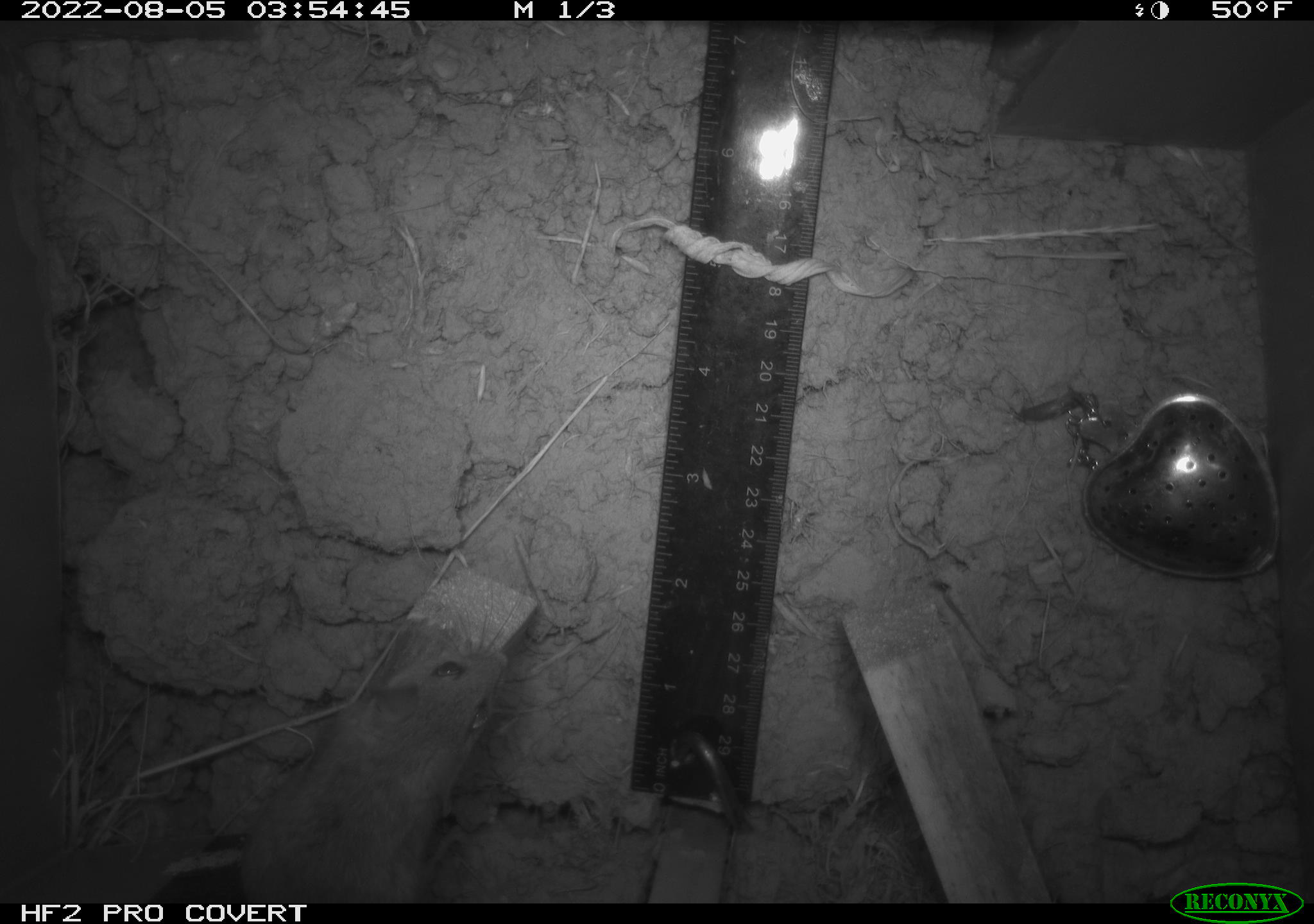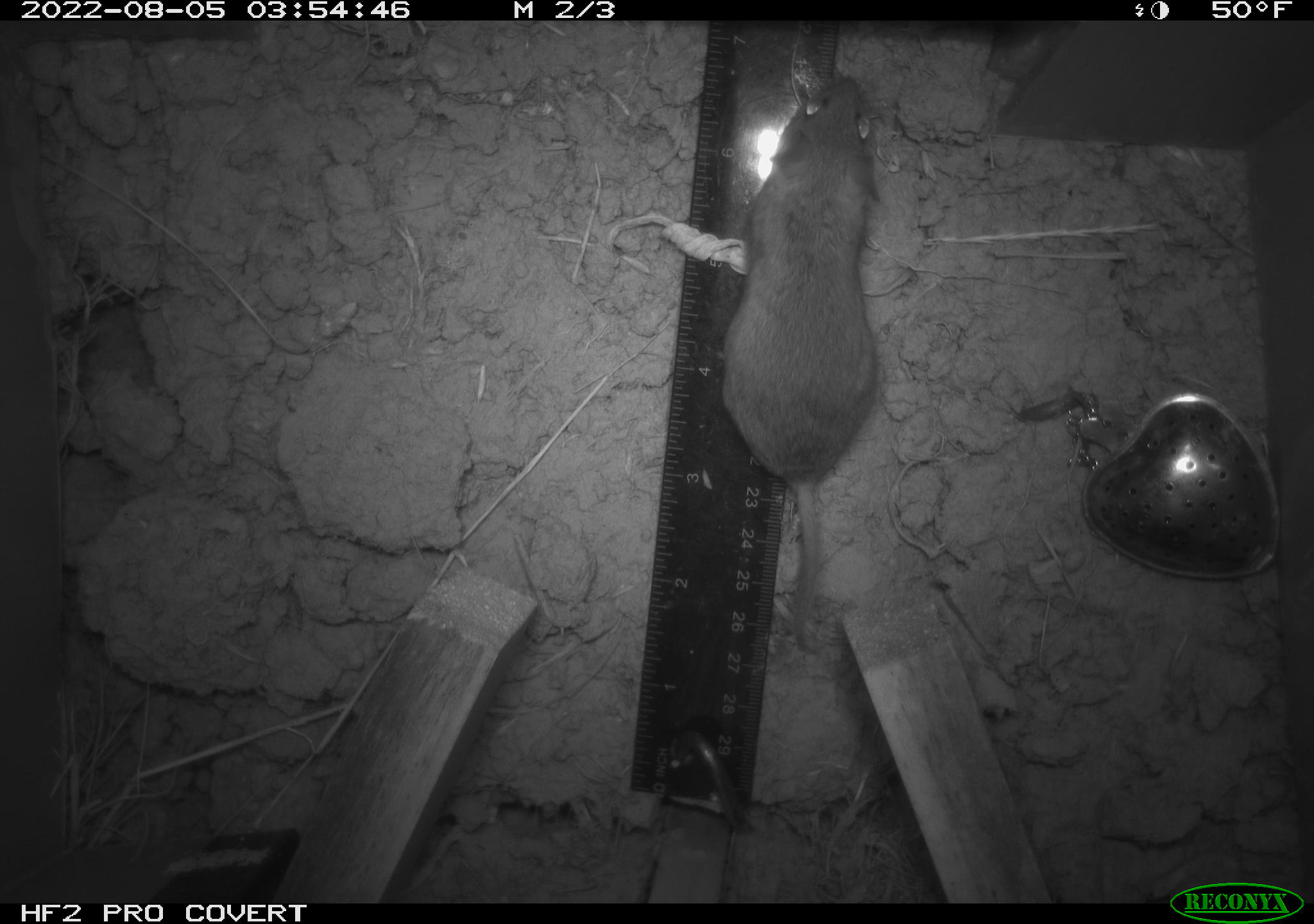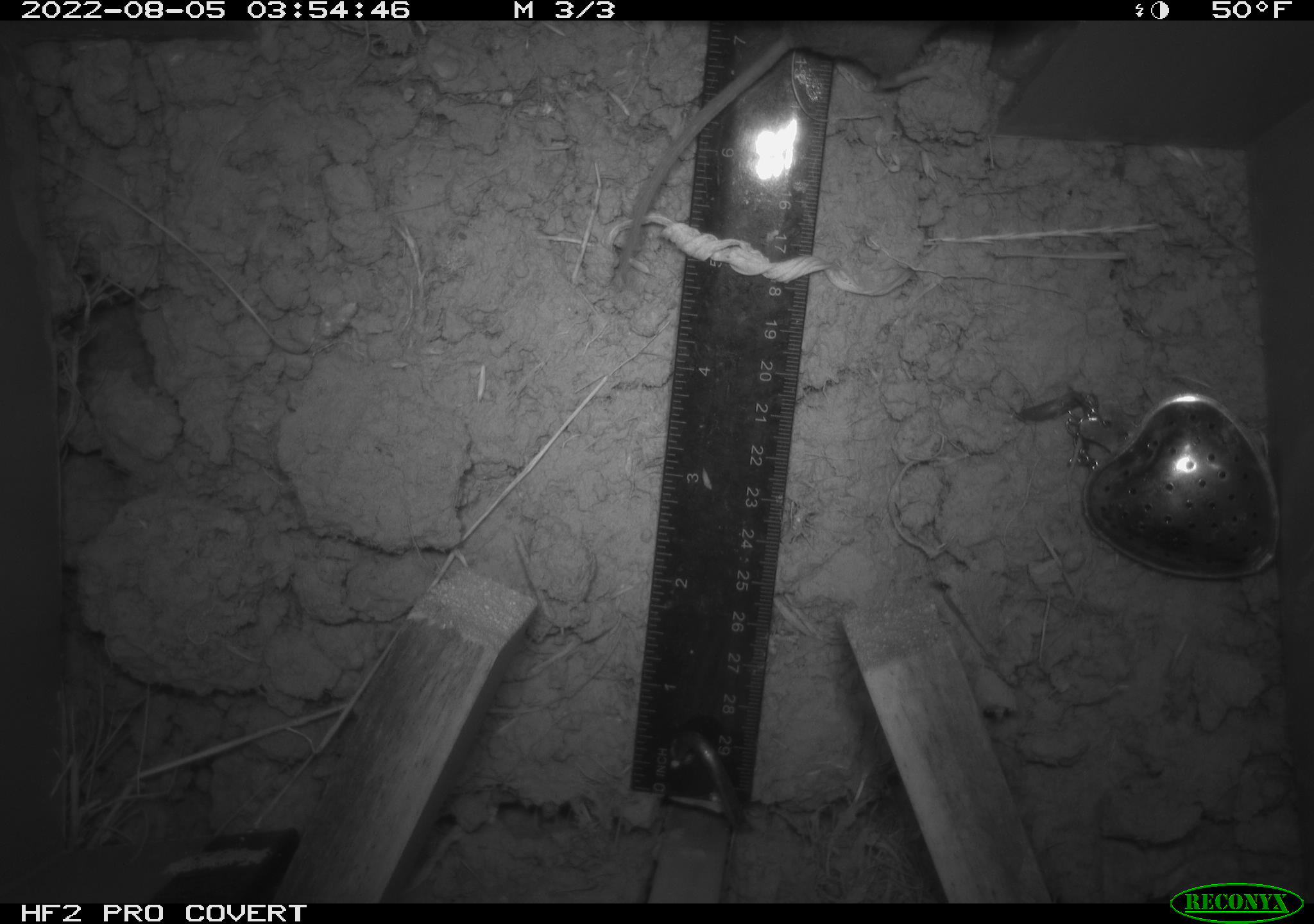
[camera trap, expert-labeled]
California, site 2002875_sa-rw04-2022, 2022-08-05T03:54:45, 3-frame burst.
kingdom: Animalia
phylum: Chordata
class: Mammalia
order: Rodentia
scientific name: Rodentia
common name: mouse species